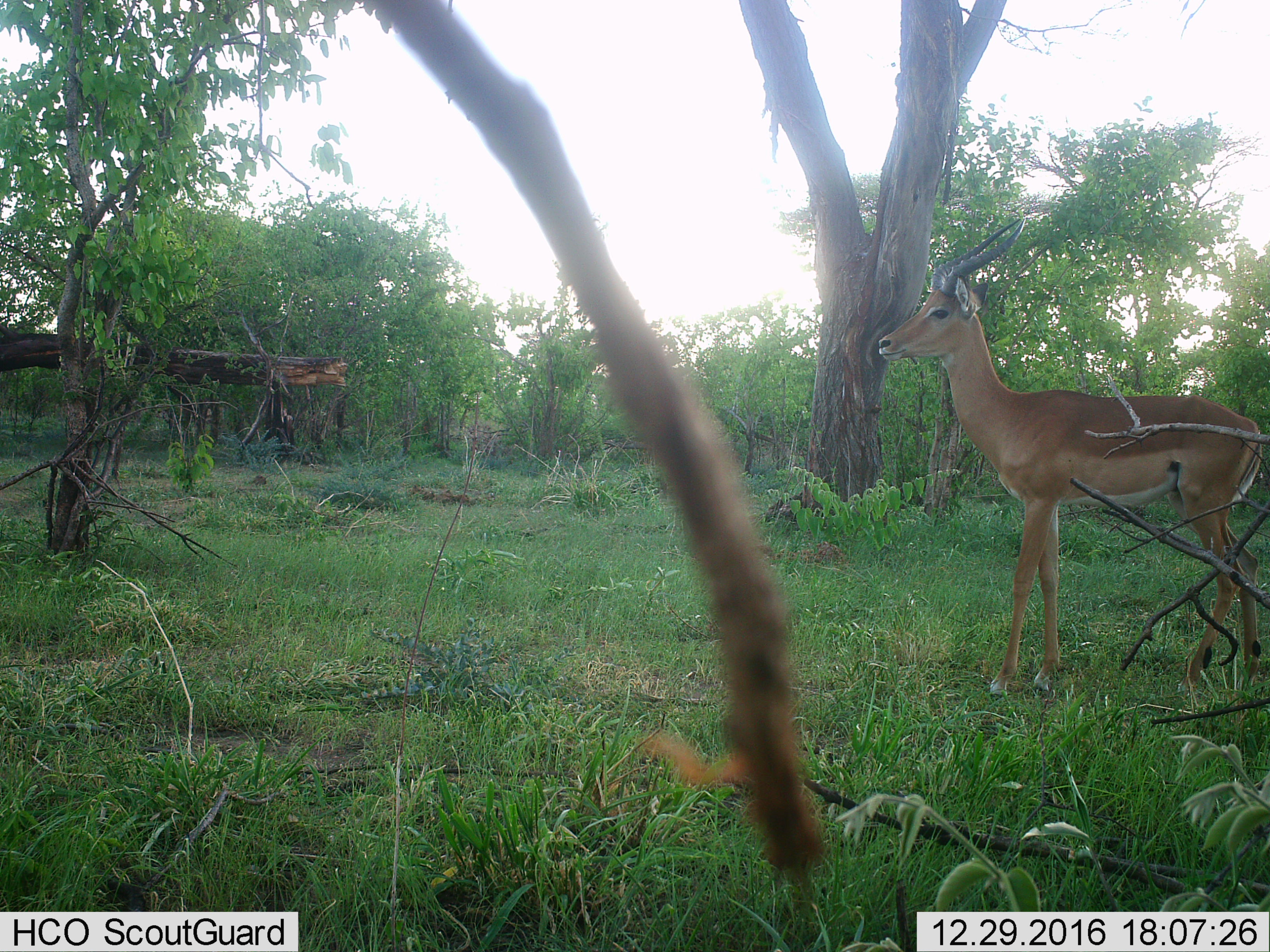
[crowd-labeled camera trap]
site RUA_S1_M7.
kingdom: Animalia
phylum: Chordata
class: Mammalia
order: Artiodactyla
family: Bovidae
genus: Aepyceros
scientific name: Aepyceros melampus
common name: impala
Impala (Aepyceros melampus), count 1. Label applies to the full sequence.